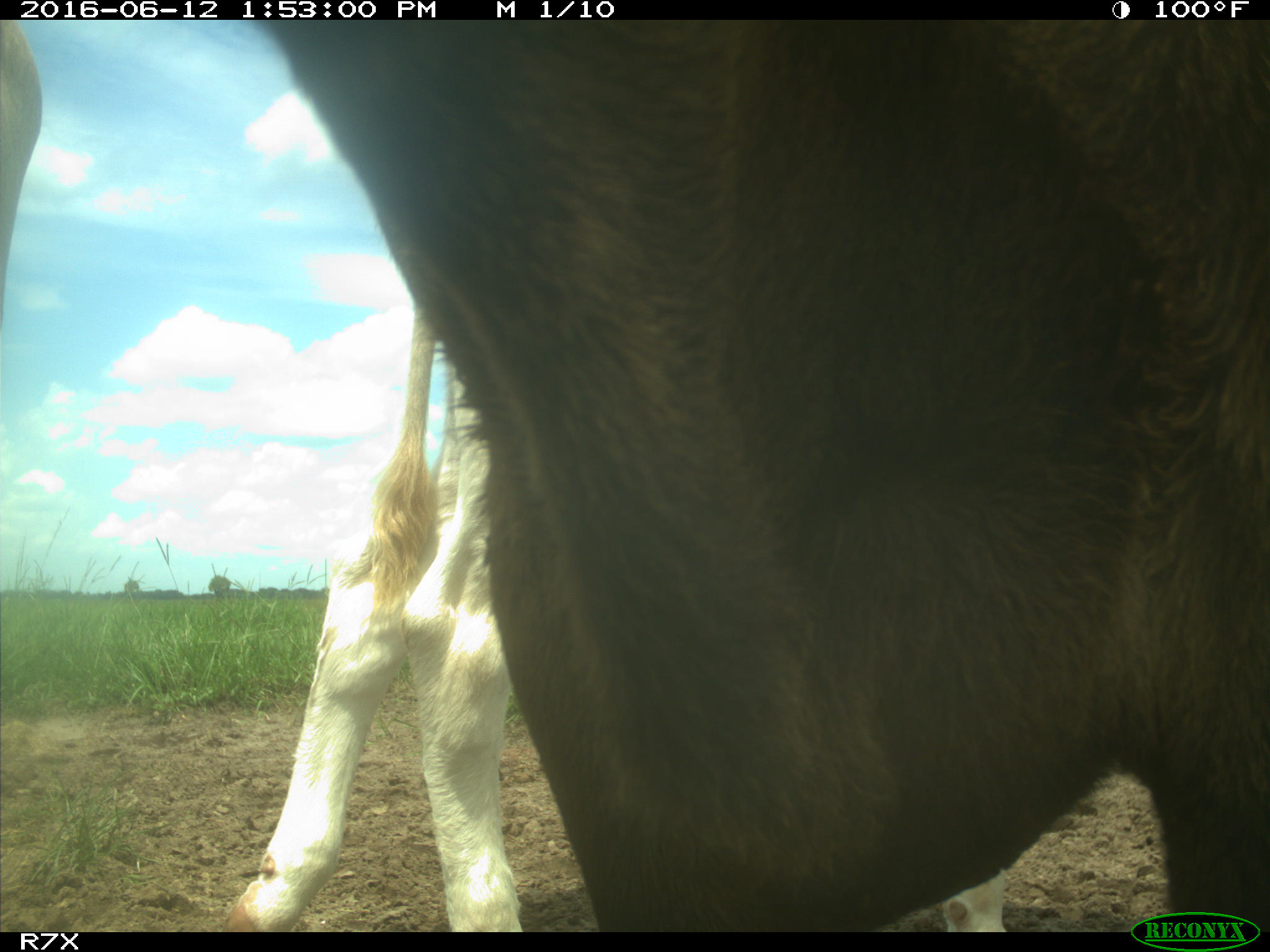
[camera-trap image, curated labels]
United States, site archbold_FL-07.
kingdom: Animalia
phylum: Chordata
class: Mammalia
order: Artiodactyla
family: Bovidae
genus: Bos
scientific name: Bos taurus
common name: domestic cow